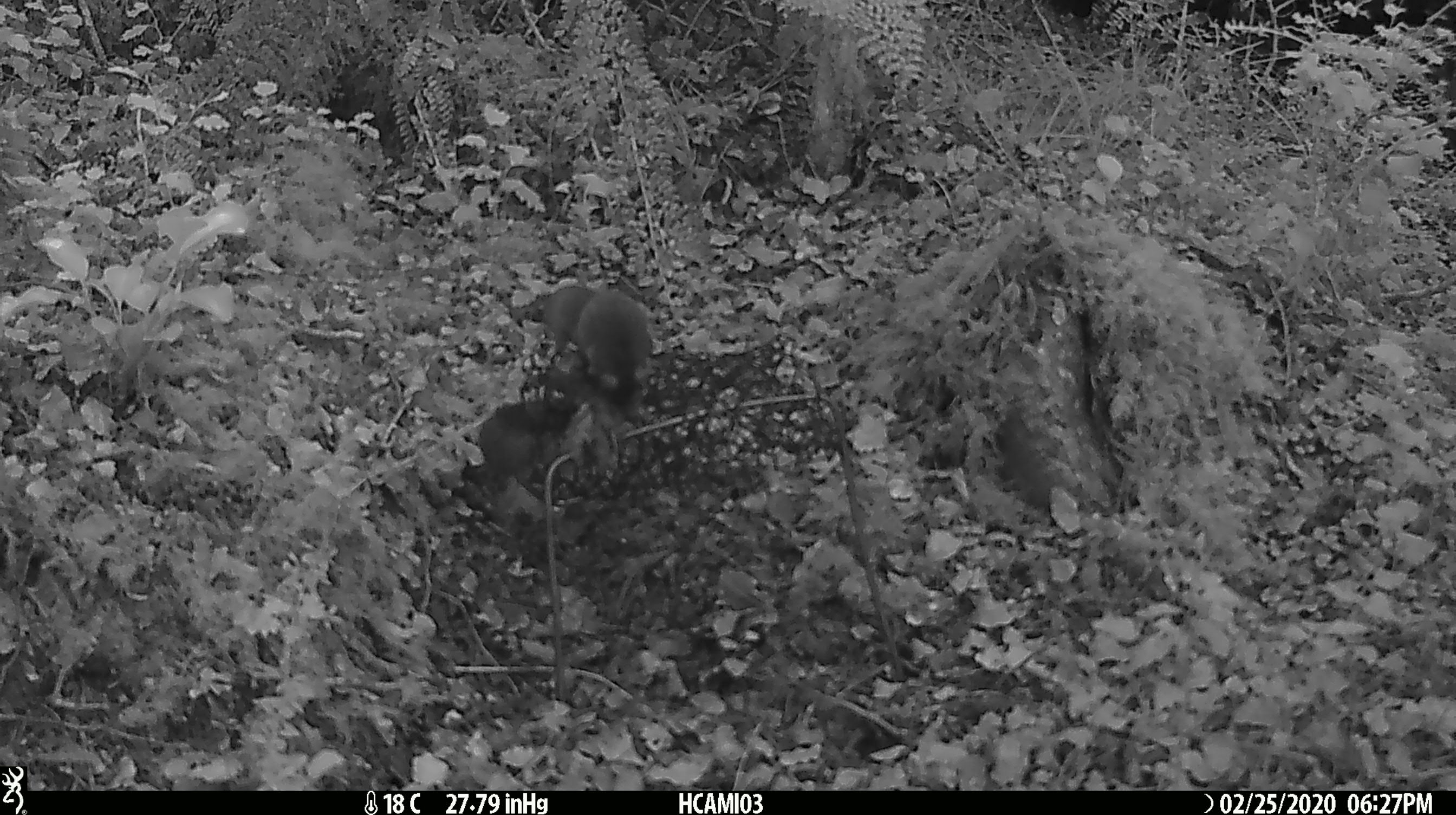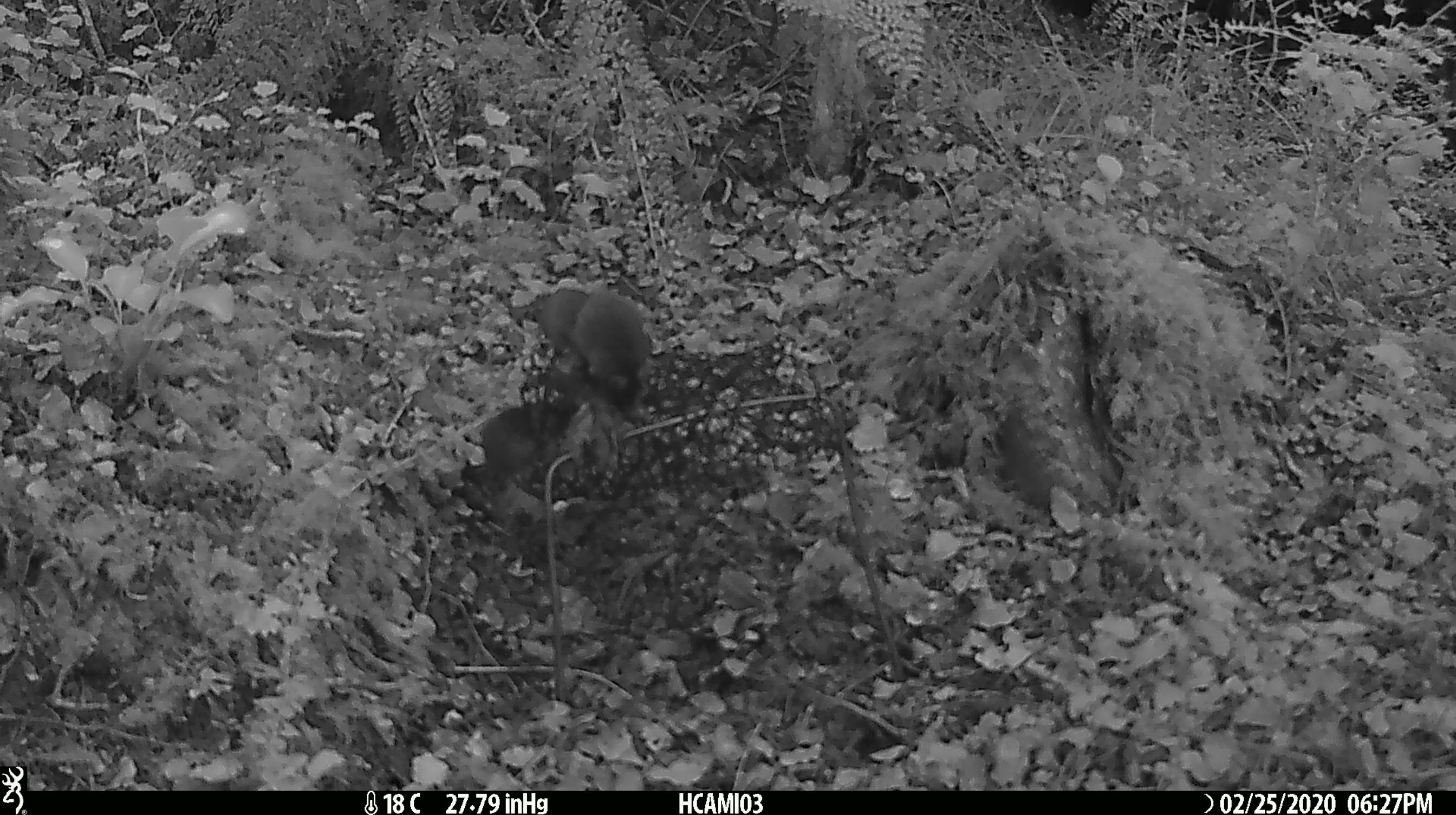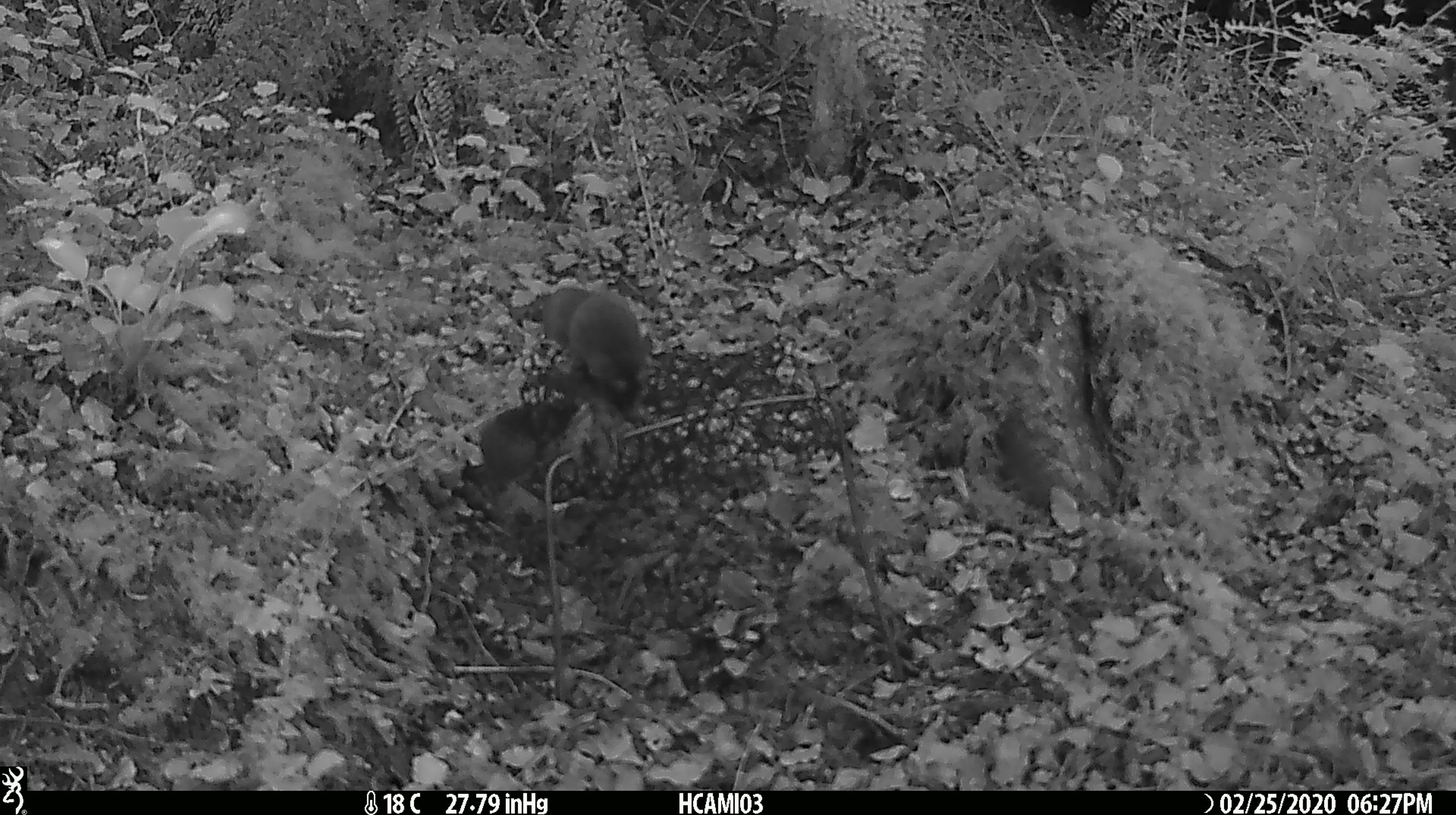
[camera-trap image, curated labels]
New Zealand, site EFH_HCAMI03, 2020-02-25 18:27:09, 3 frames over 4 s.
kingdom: Animalia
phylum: Chordata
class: Mammalia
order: Rodentia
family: Muridae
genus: Mus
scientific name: Mus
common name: mouse